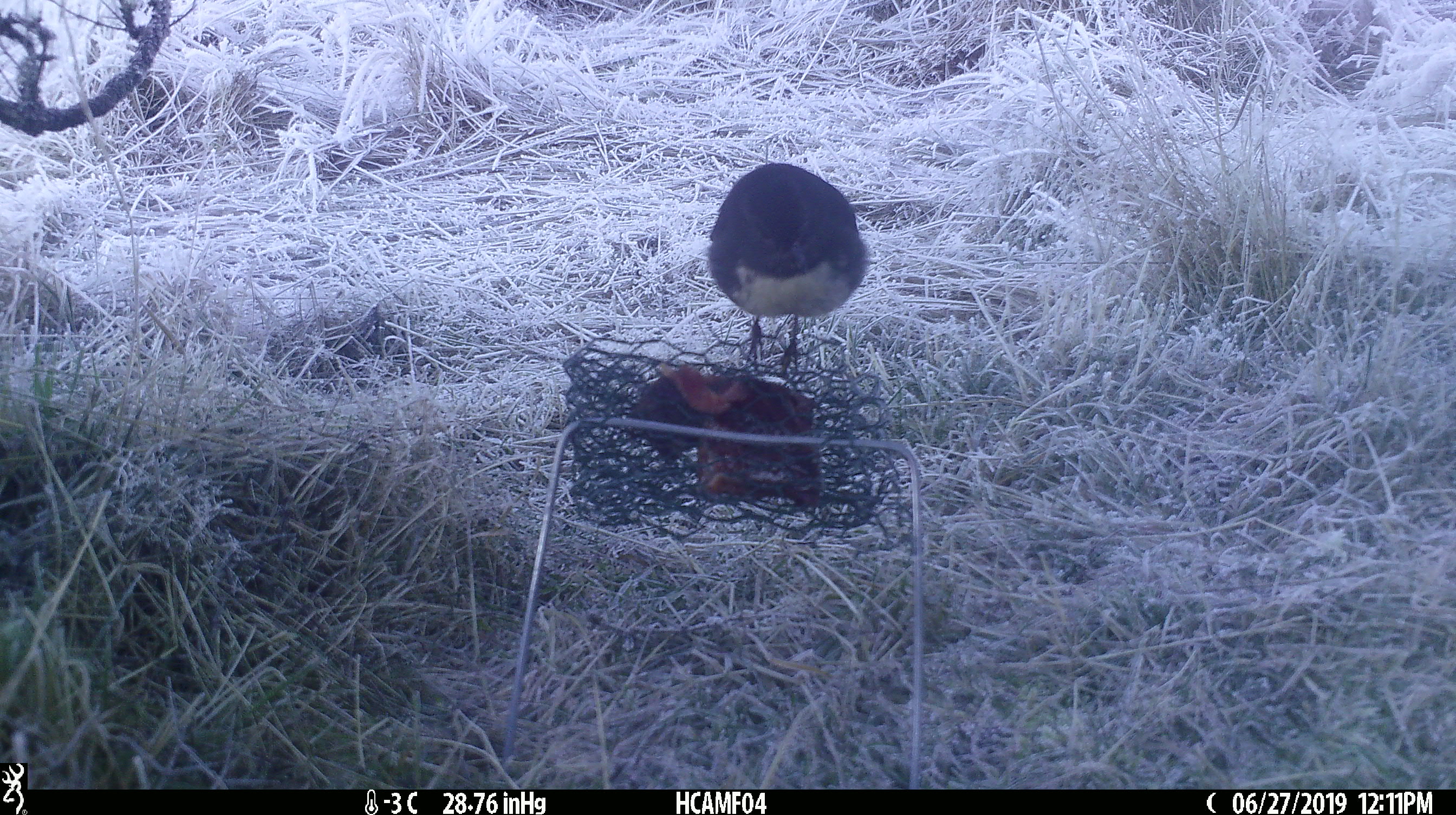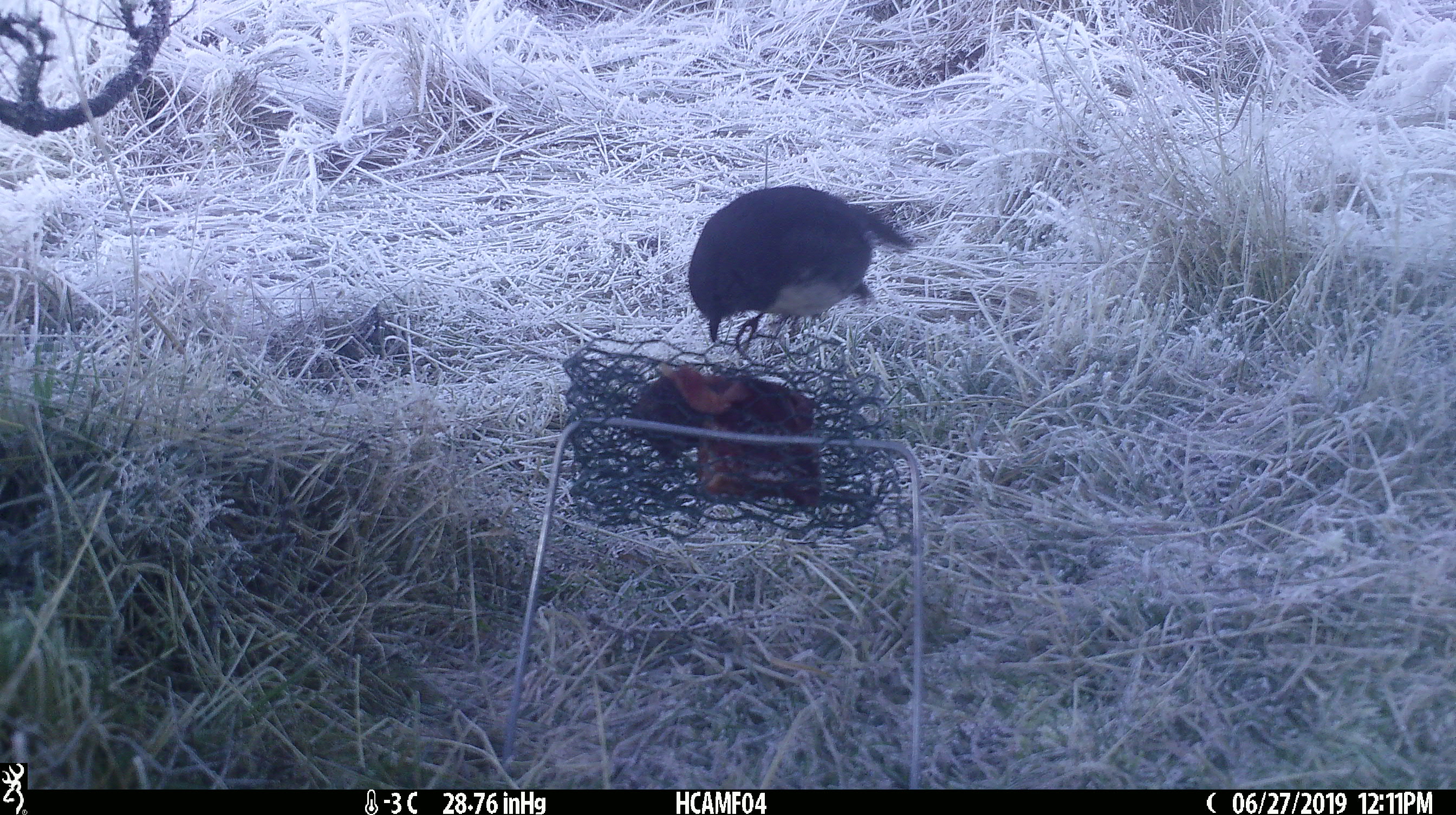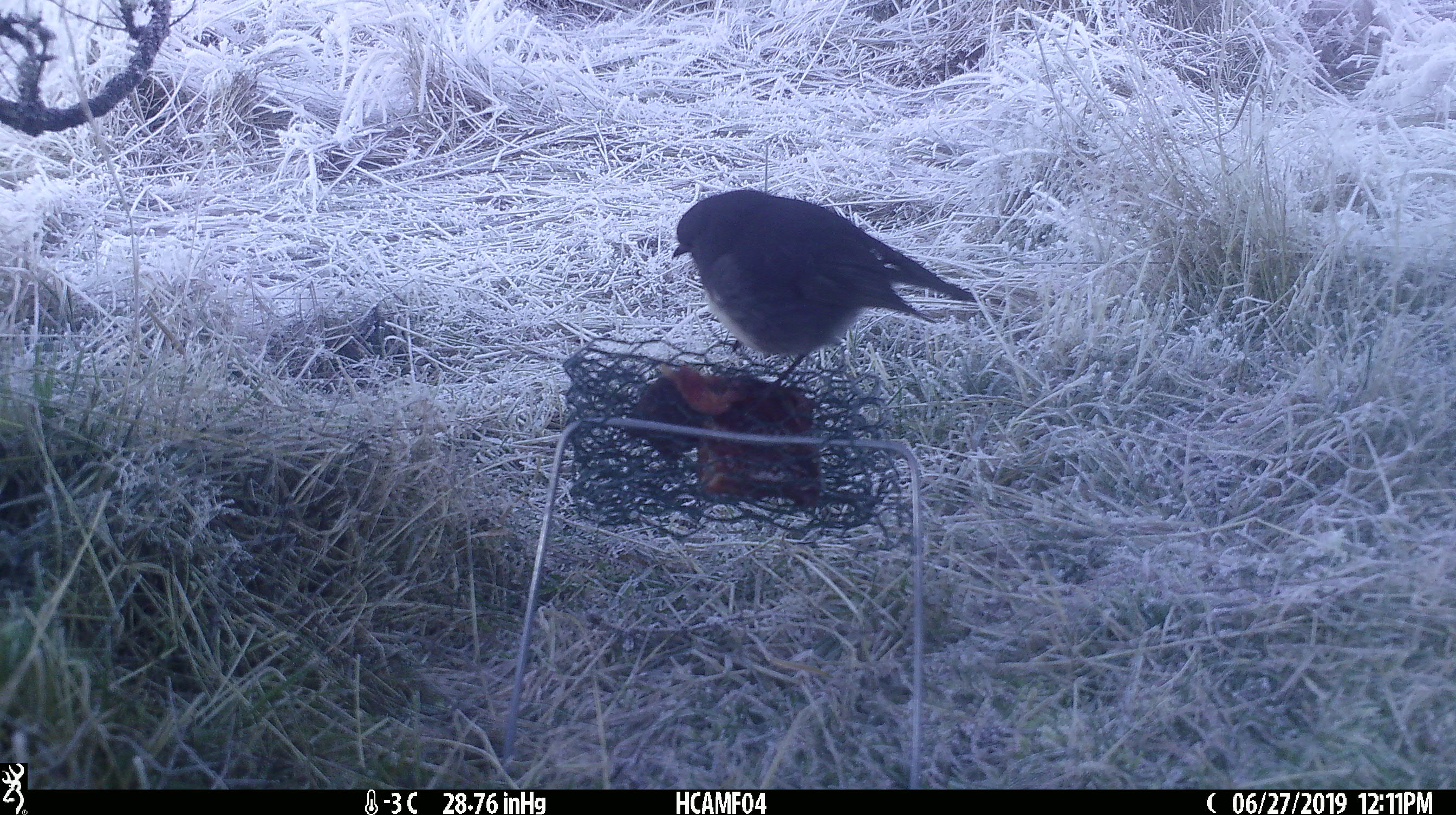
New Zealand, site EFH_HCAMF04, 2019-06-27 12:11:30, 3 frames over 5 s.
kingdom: Animalia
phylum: Chordata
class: Aves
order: Passeriformes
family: Petroicidae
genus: Petroica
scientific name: Petroica australis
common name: new zealand robin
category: robin